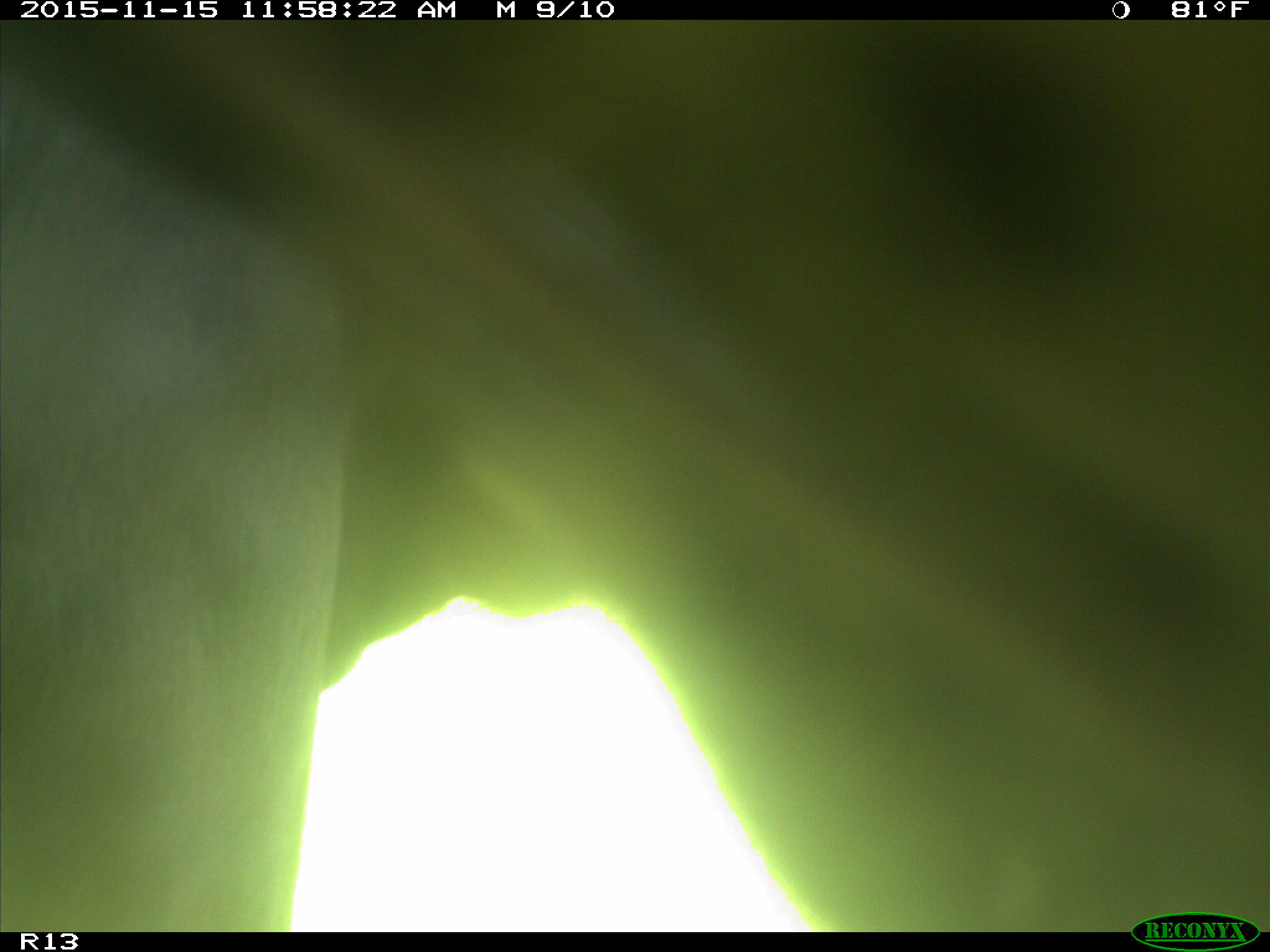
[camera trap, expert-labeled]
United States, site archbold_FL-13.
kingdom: Animalia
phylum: Chordata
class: Mammalia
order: Artiodactyla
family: Bovidae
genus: Bos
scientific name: Bos taurus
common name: domestic cow